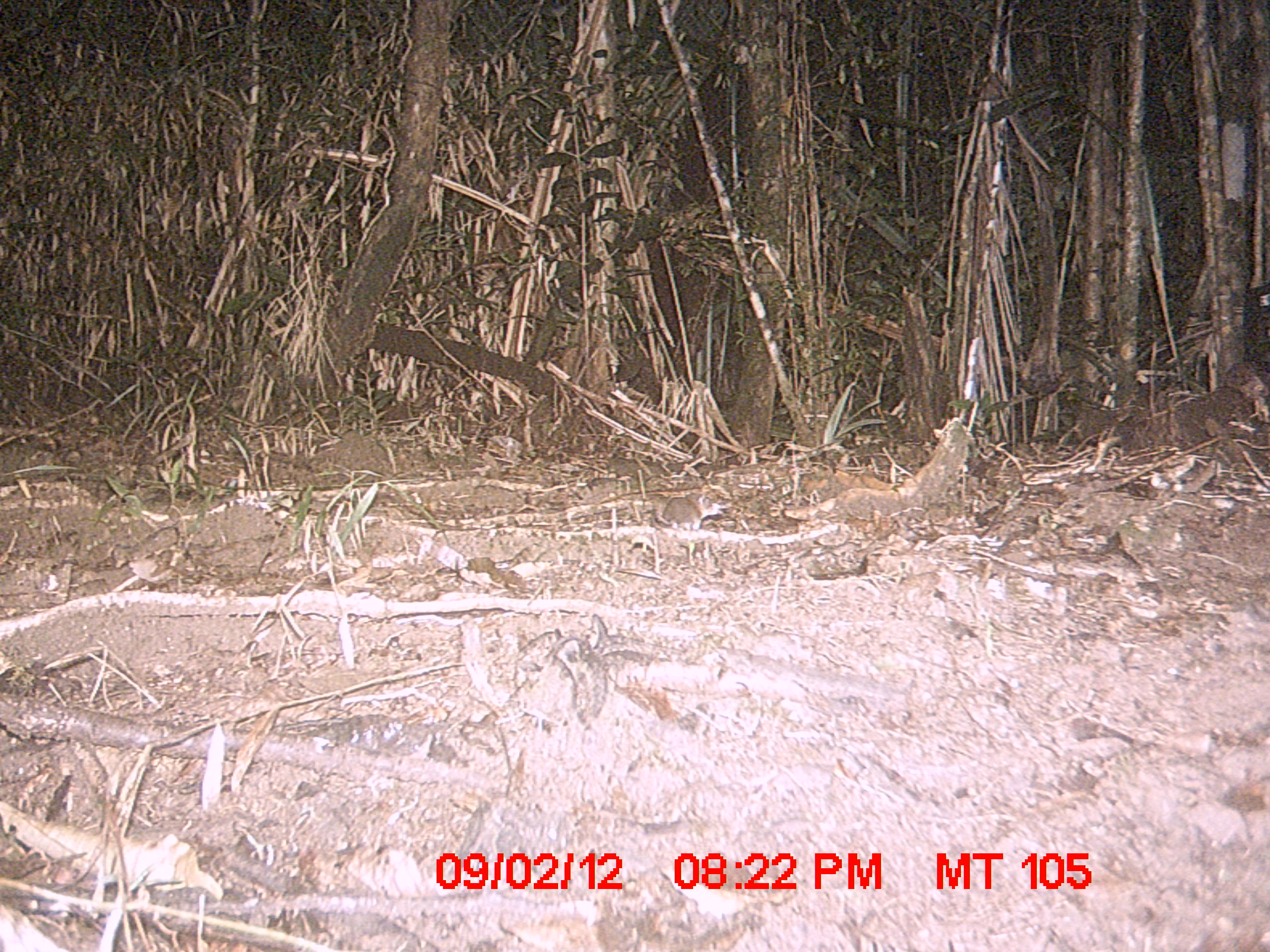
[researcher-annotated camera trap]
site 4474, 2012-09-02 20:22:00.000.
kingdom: Animalia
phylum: Chordata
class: Mammalia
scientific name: Mammalia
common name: mammals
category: small mammal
Small mammal (mammals) (Mammalia), count 1.